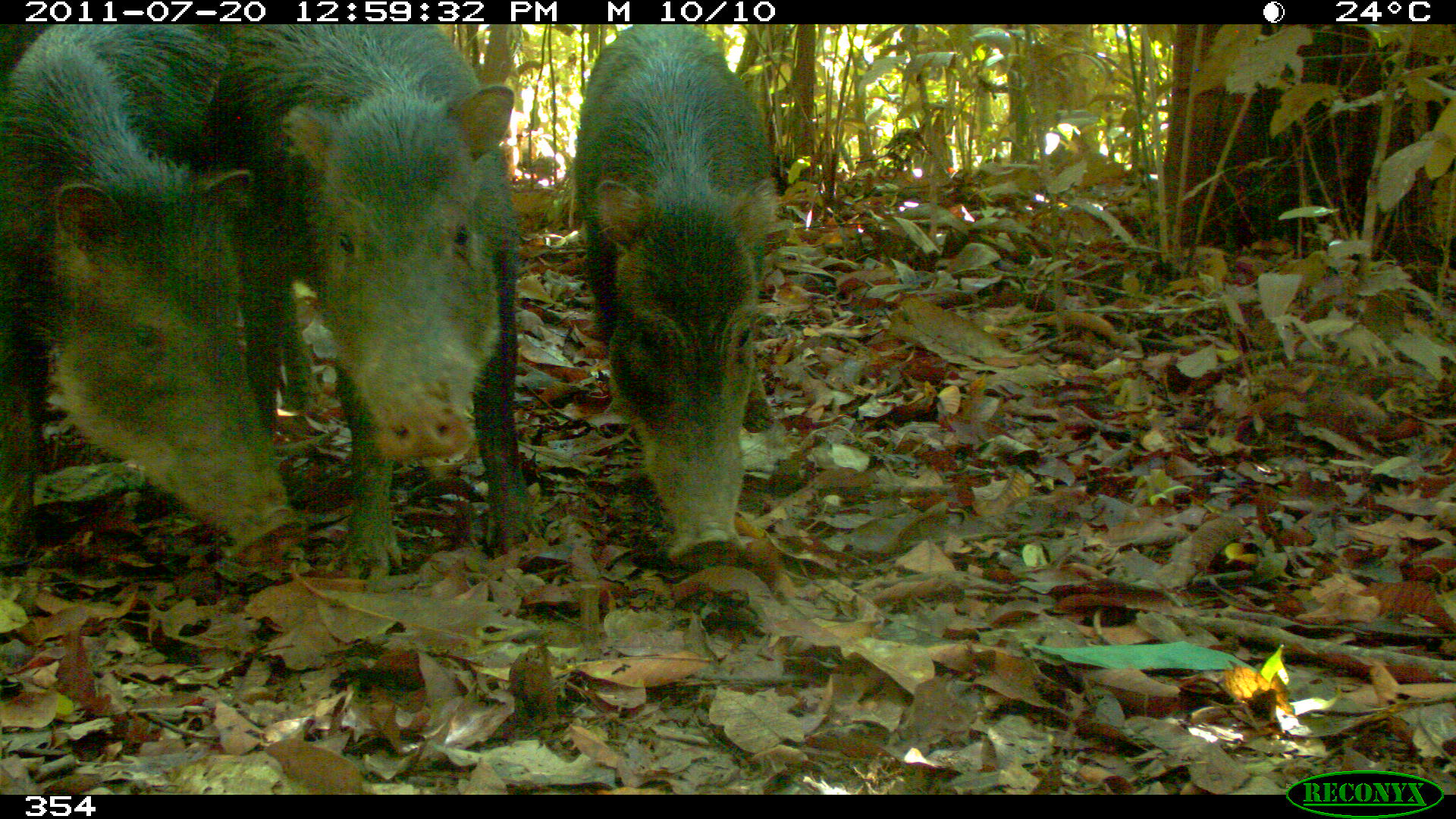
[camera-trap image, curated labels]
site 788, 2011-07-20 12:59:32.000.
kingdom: Animalia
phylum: Chordata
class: Mammalia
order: Artiodactyla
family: Tayassuidae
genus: Tayassu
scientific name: Tayassu pecari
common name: white-lipped peccary